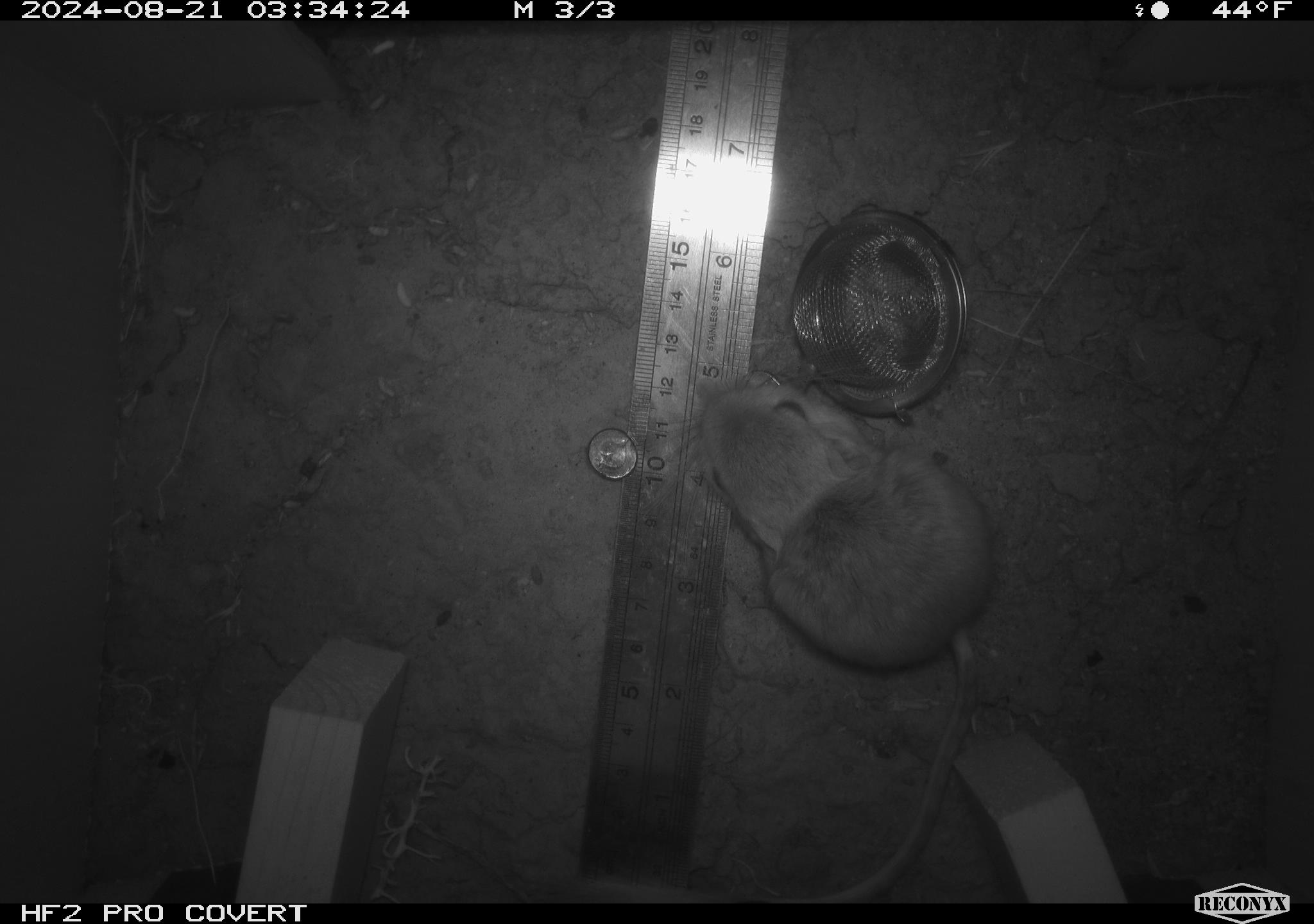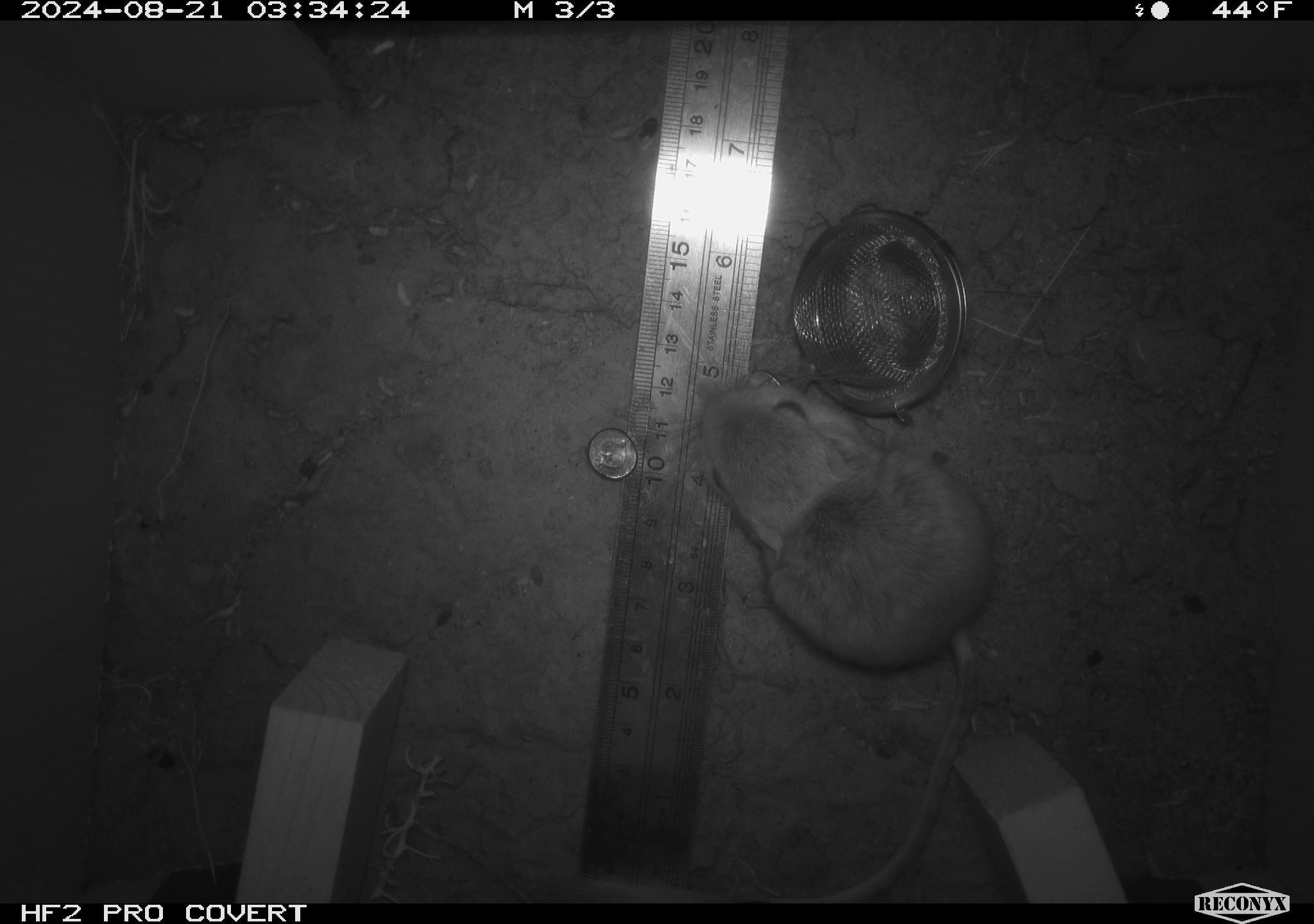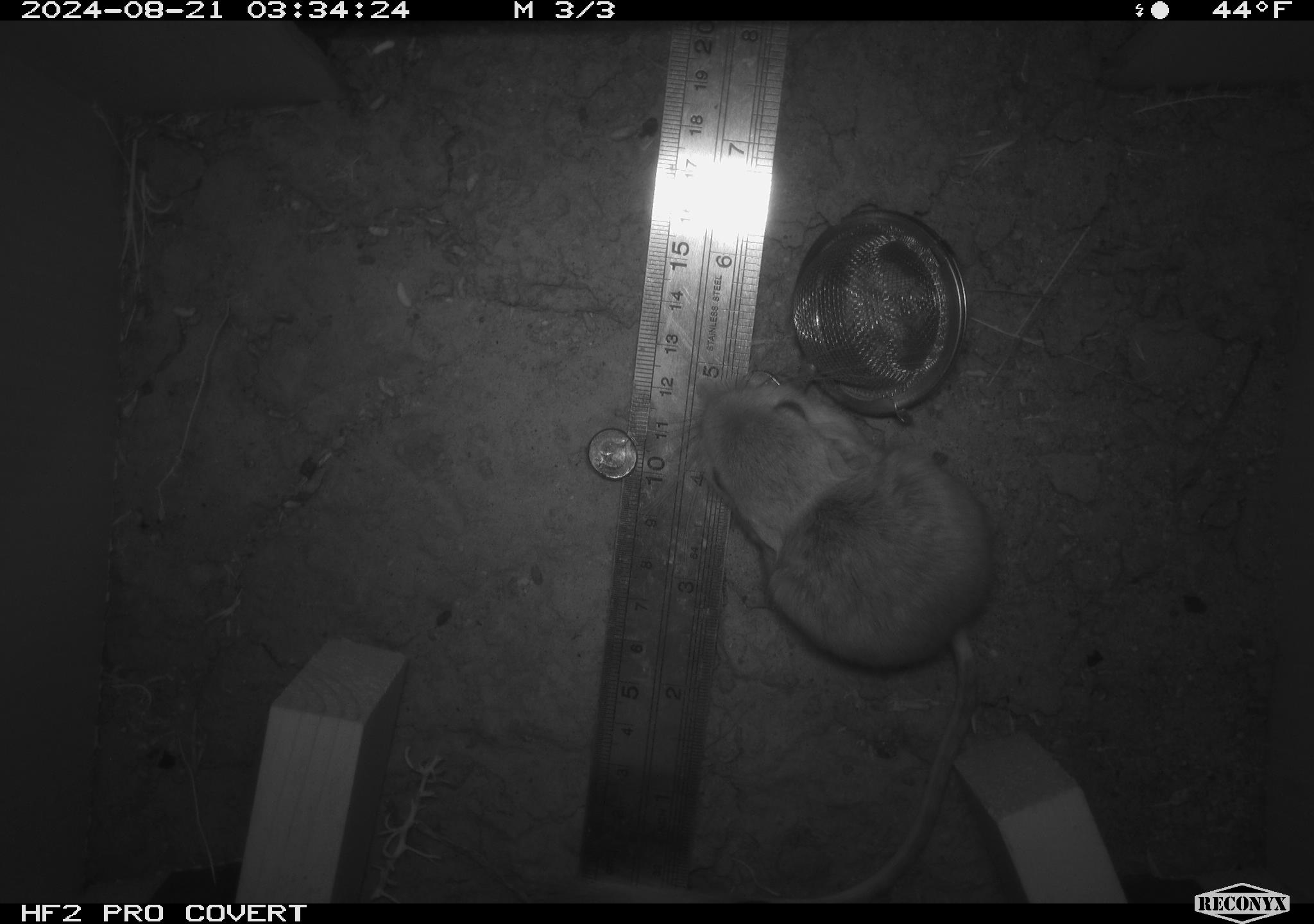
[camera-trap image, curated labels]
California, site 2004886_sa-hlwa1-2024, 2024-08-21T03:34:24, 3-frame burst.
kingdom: Animalia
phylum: Chordata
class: Mammalia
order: Rodentia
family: Heteromyidae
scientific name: Heteromyidae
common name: kangaroo rats and pocket mice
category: heteromyidae family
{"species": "heteromyidae family (kangaroo rats and pocket mice) (Heteromyidae)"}